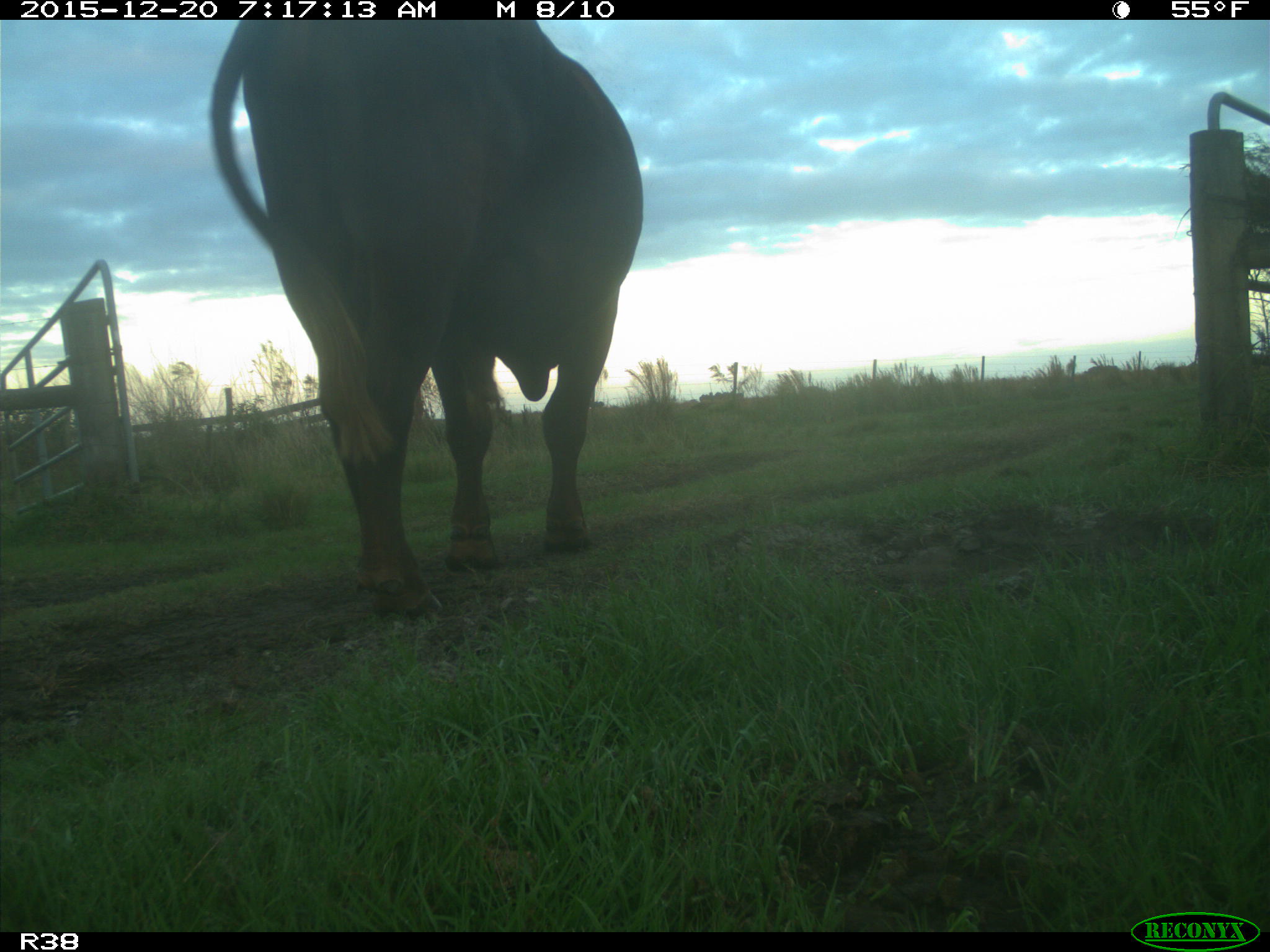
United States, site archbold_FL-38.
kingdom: Animalia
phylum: Chordata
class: Mammalia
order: Artiodactyla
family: Bovidae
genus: Bos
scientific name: Bos taurus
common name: domestic cow